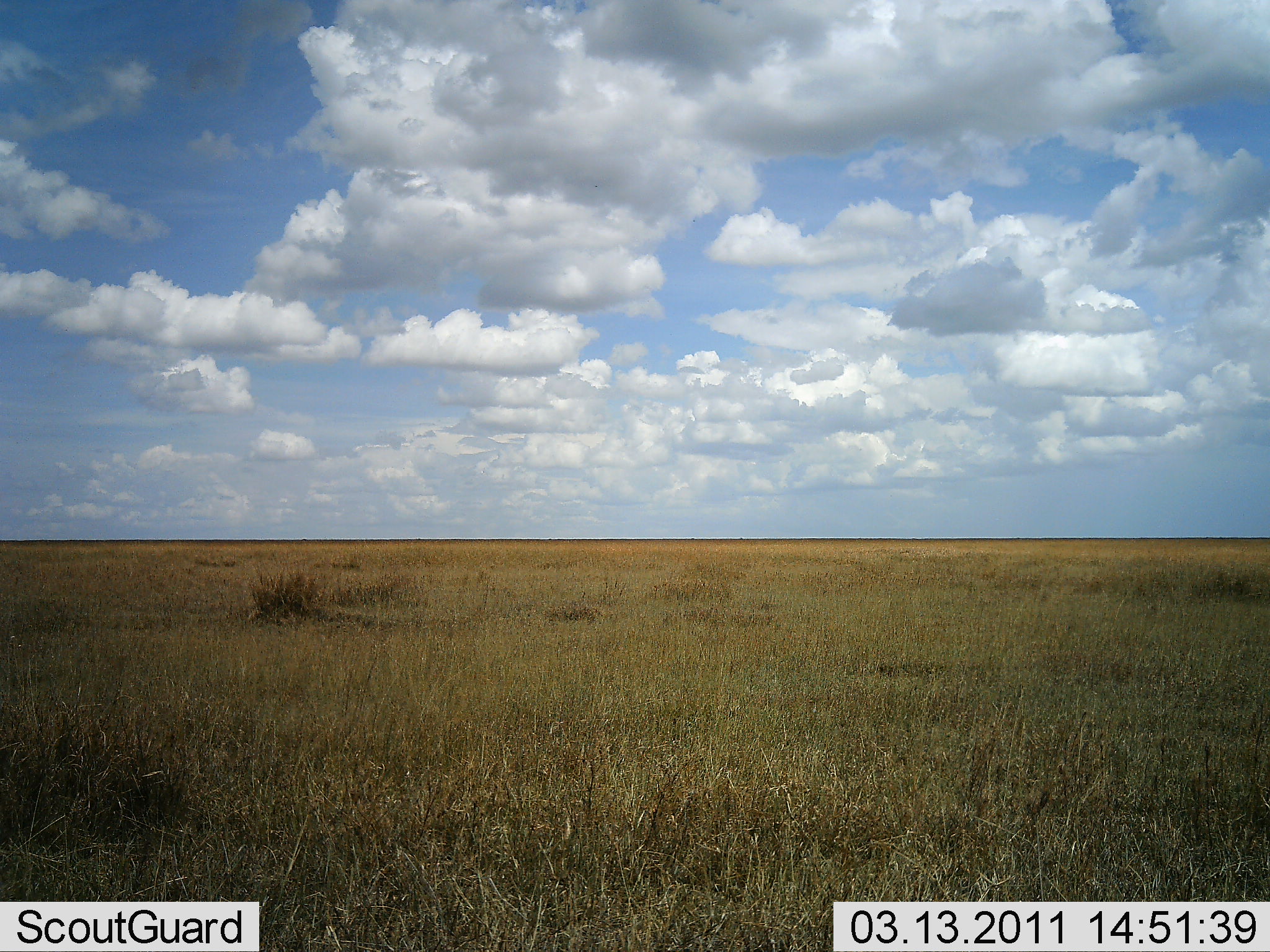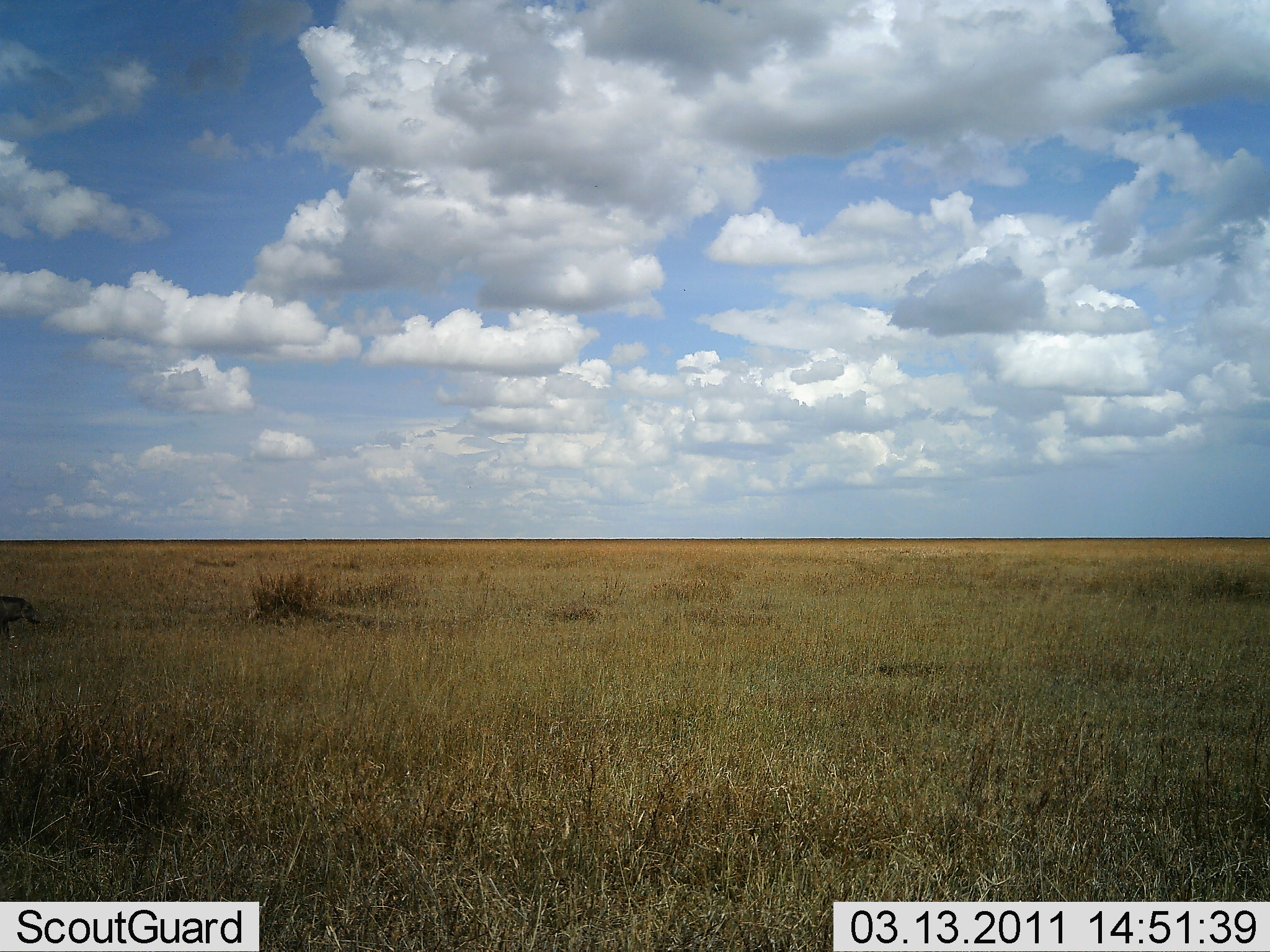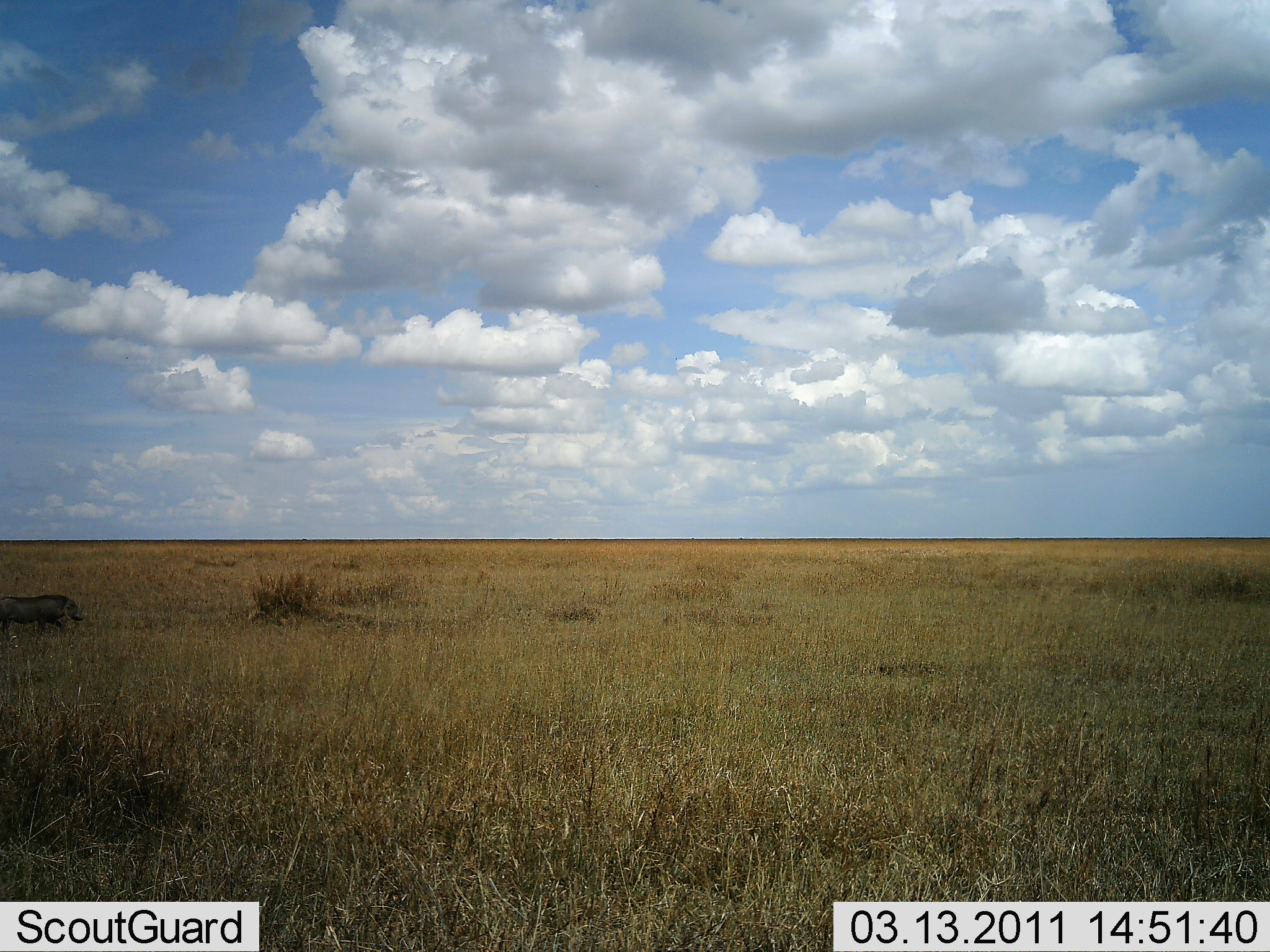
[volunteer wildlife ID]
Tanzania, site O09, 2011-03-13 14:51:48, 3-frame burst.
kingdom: Animalia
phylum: Chordata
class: Mammalia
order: Artiodactyla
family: Suidae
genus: Phacochoerus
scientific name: Phacochoerus africanus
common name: warthog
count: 1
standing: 10%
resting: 0%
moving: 100%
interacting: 0%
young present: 0%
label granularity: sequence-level